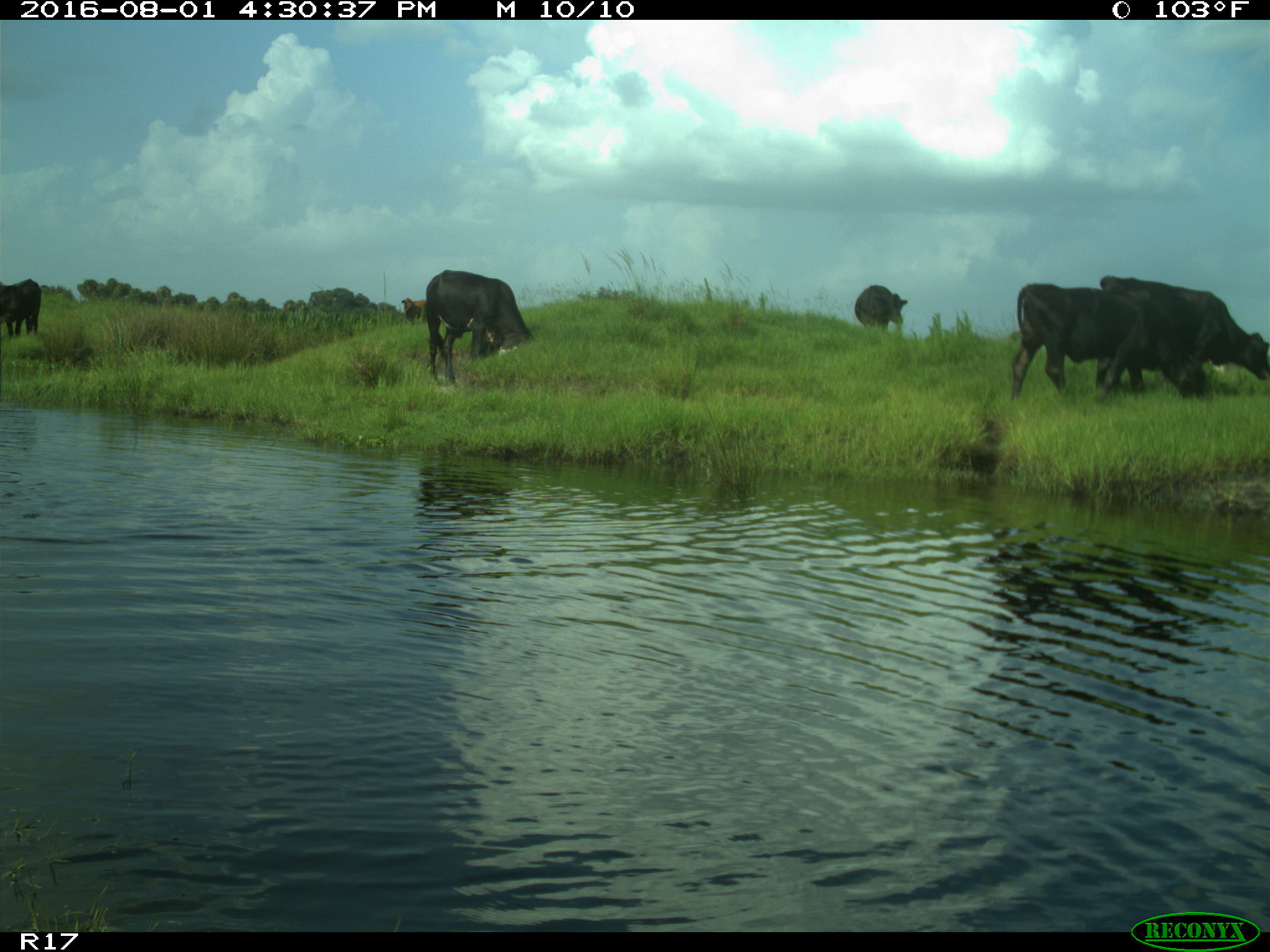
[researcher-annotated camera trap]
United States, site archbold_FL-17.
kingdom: Animalia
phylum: Chordata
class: Mammalia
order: Artiodactyla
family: Bovidae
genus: Bos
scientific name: Bos taurus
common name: domestic cow